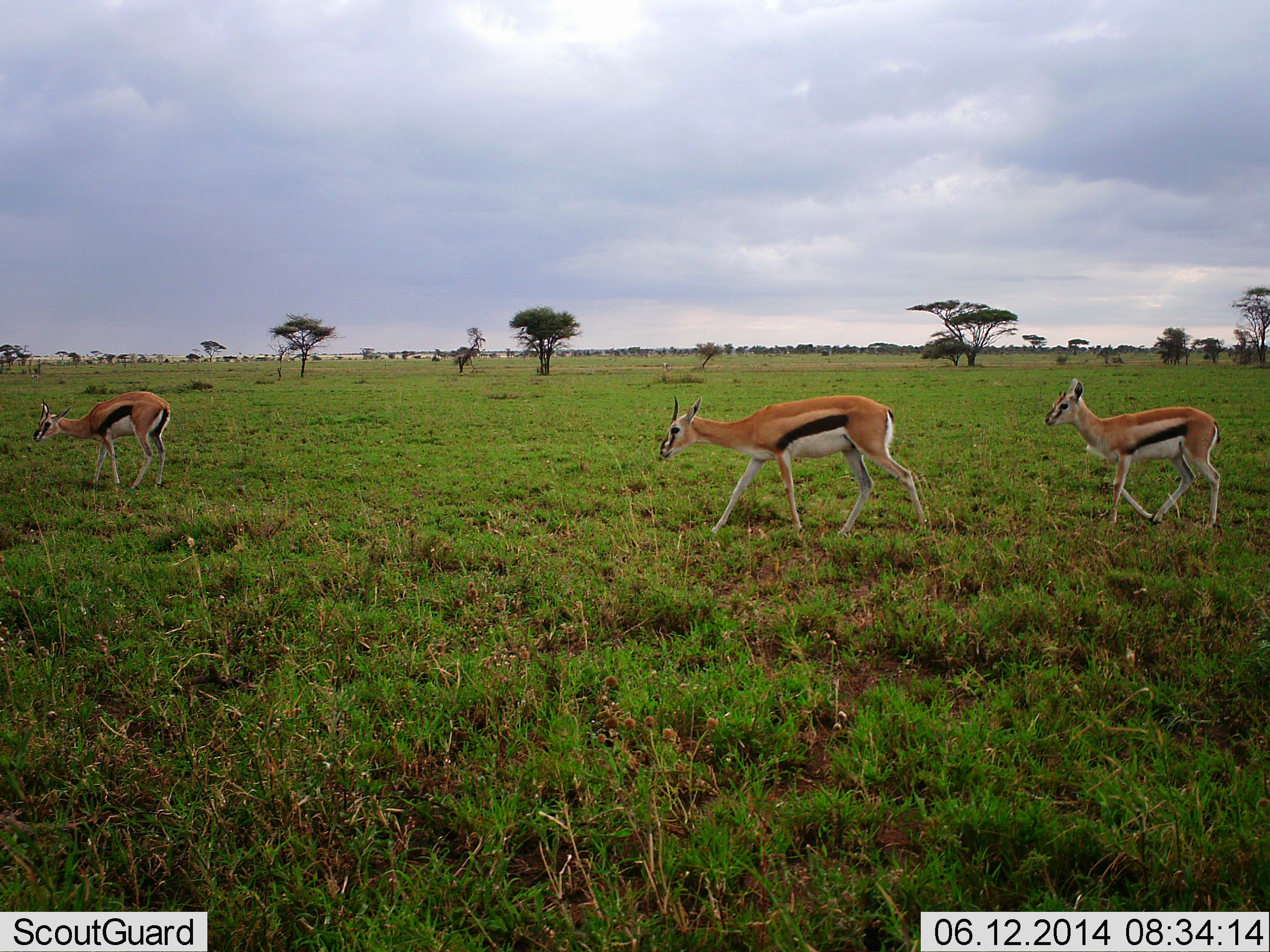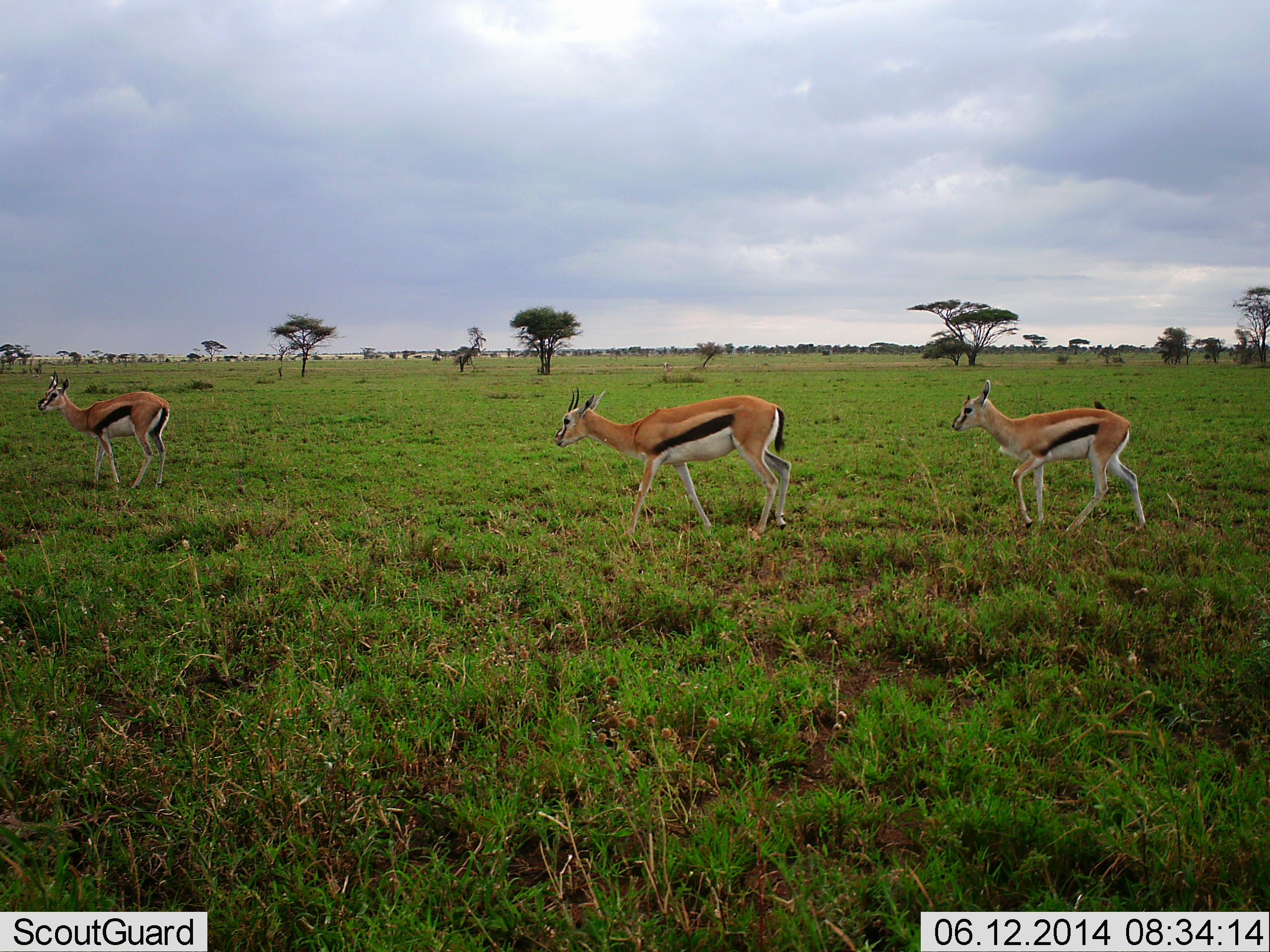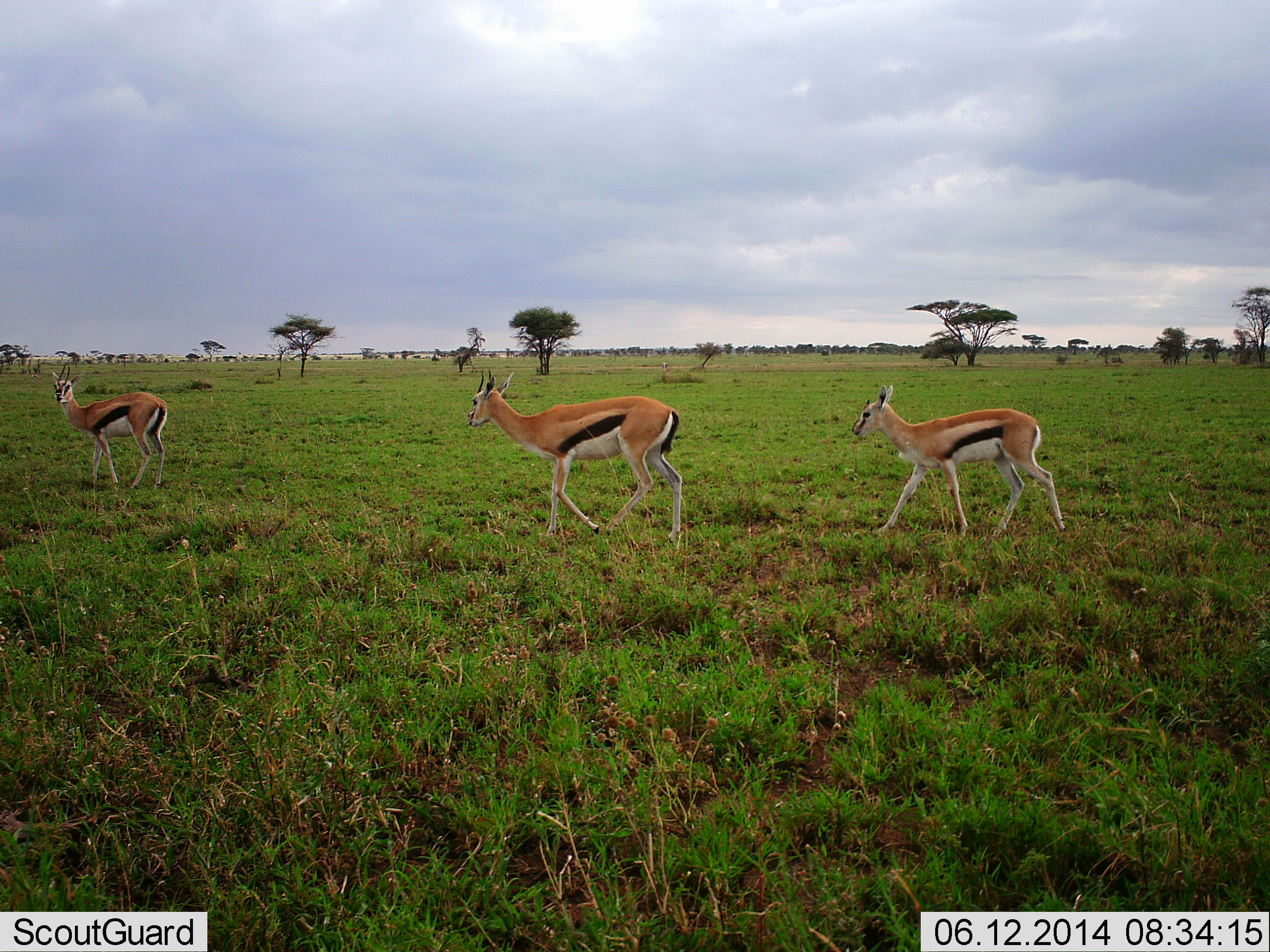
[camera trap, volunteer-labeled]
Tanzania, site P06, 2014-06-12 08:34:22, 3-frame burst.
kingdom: Animalia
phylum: Chordata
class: Mammalia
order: Artiodactyla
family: Bovidae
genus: Eudorcas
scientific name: Eudorcas thomsonii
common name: thomson's gazelle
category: gazellethomsons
Gazellethomsons (thomson's gazelle) (Eudorcas thomsonii), count 3. Behavior (volunteer vote fractions): standing 30%, resting 0%, moving 100%, interacting 0%. Young present (vote fraction): 20%. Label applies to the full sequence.